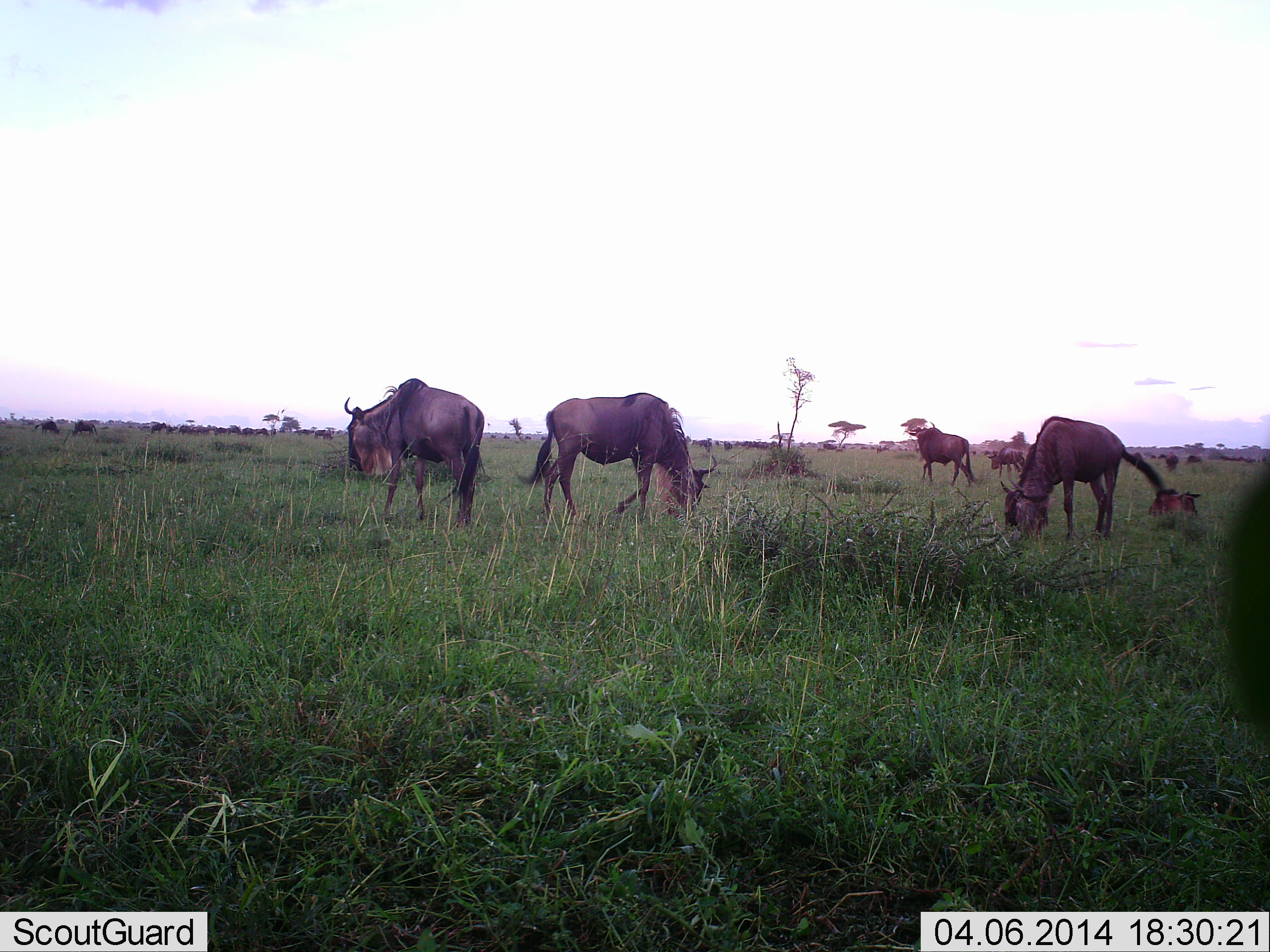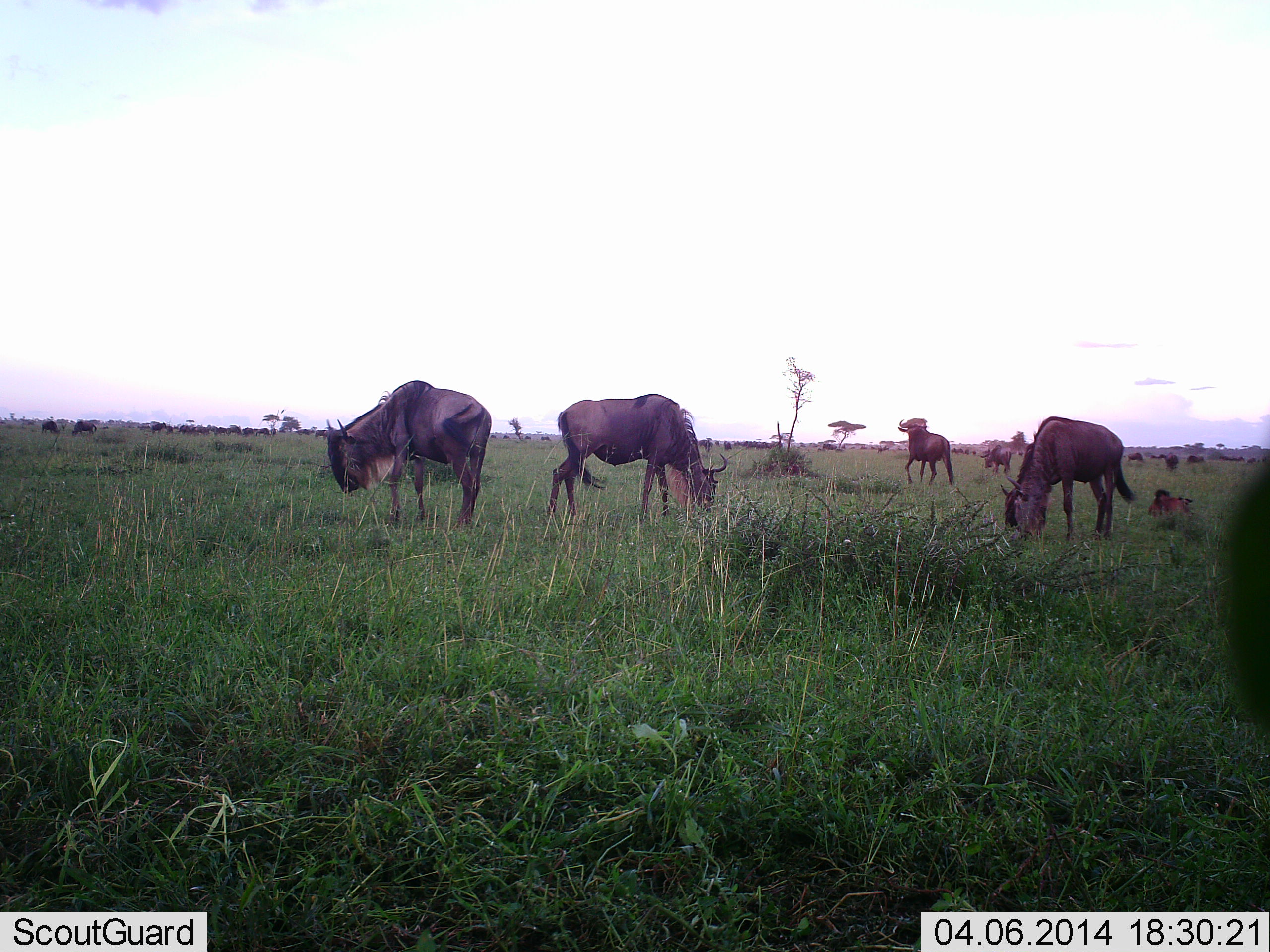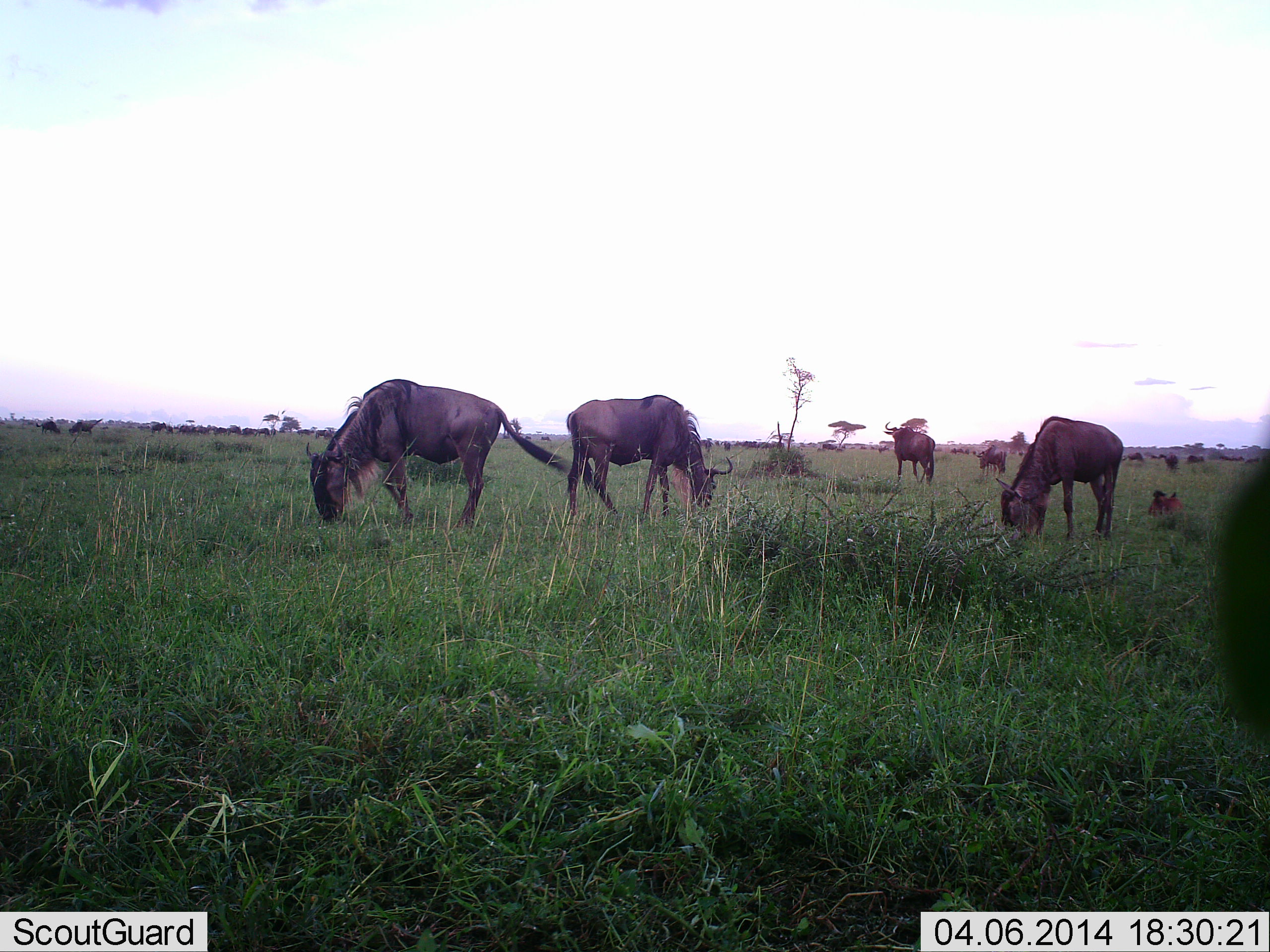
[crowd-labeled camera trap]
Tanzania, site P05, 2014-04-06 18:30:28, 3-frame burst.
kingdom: Animalia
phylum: Chordata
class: Mammalia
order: Artiodactyla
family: Bovidae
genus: Connochaetes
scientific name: Connochaetes taurinus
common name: blue wildebeest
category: wildebeest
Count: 11-50.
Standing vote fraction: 50%.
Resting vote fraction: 20%.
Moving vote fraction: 50%.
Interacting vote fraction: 0%.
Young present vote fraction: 40%.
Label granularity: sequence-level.